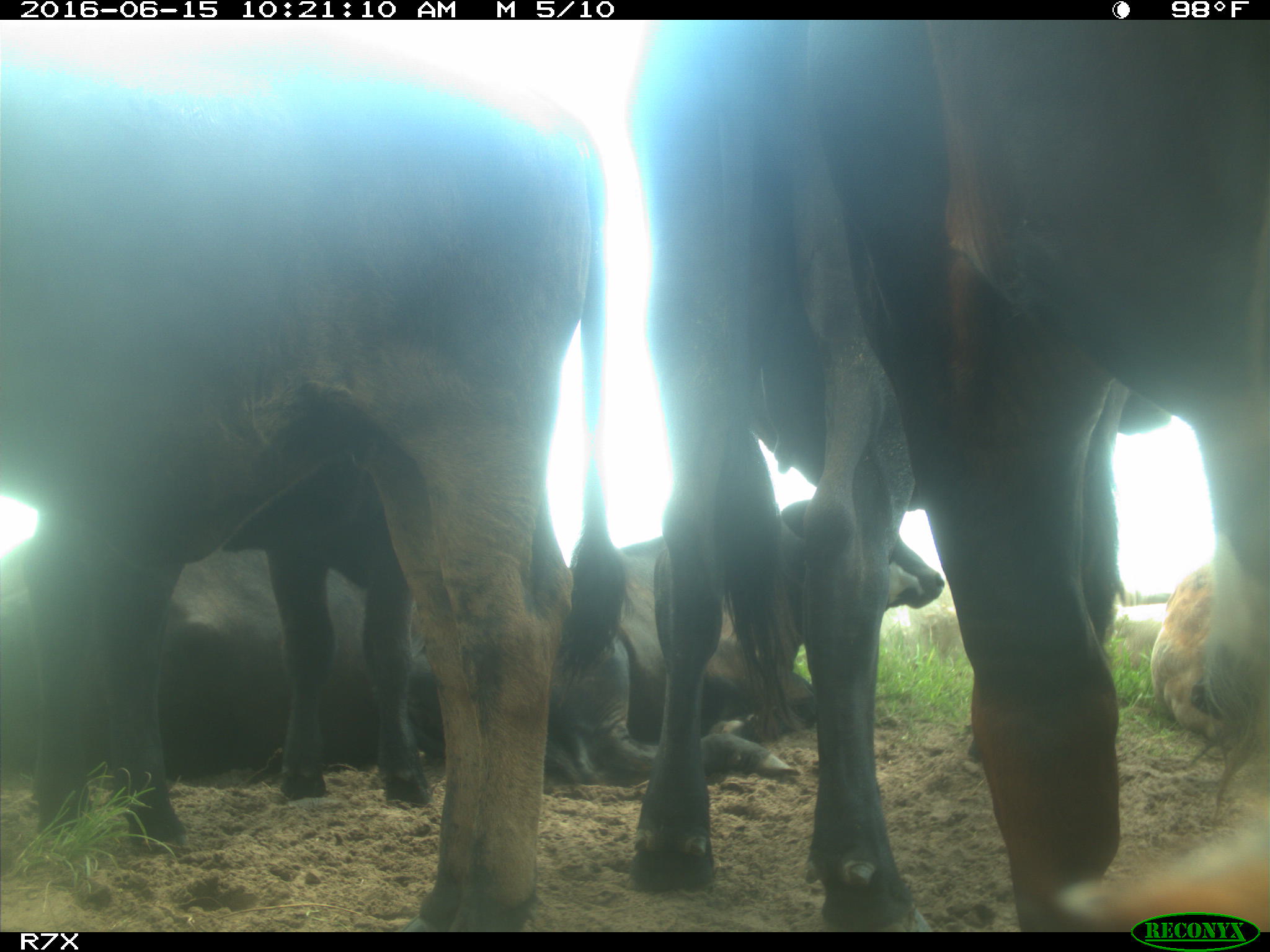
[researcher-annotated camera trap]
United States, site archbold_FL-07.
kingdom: Animalia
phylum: Chordata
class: Mammalia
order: Artiodactyla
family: Bovidae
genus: Bos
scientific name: Bos taurus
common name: domestic cow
Bos taurus (domestic cow).